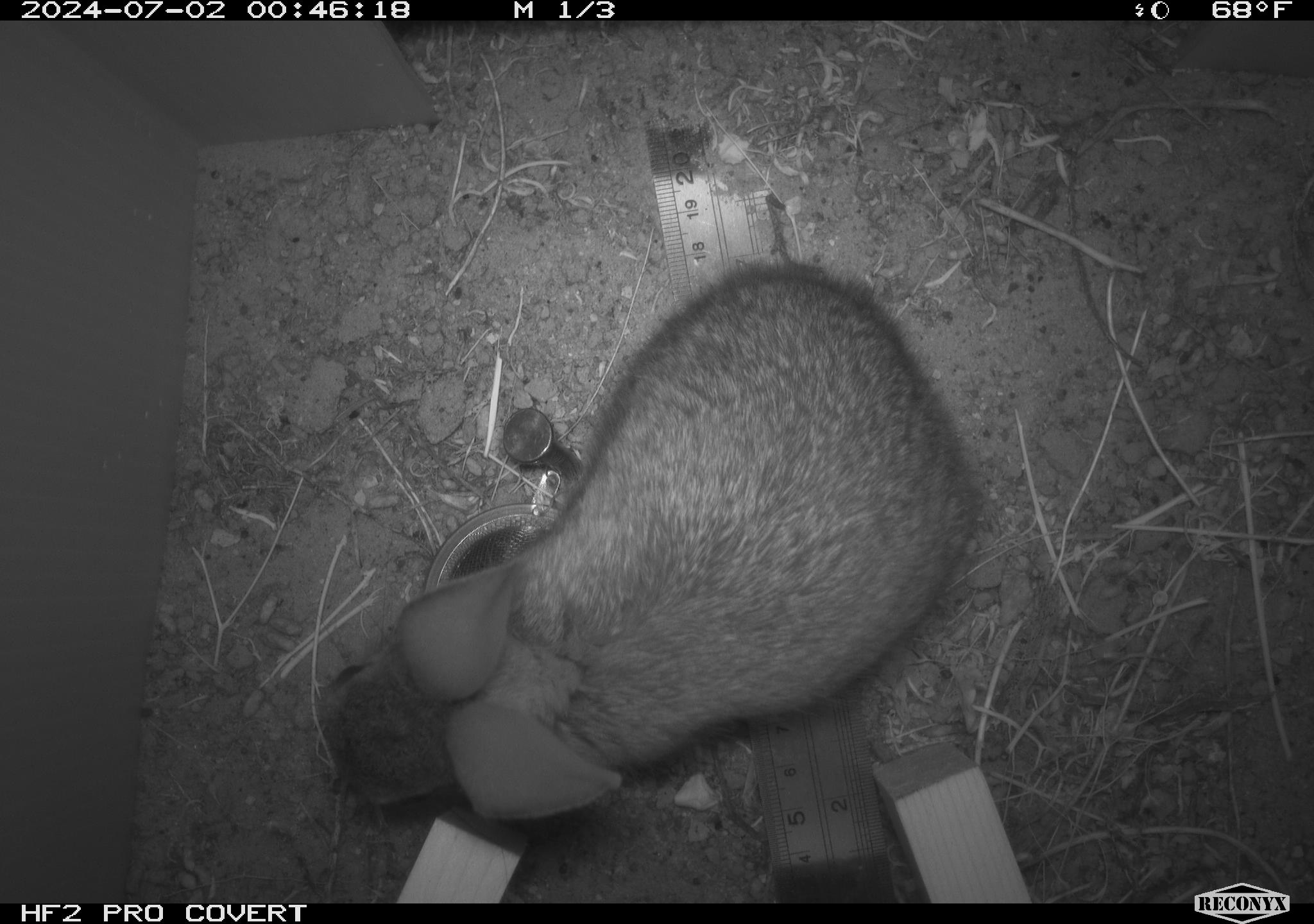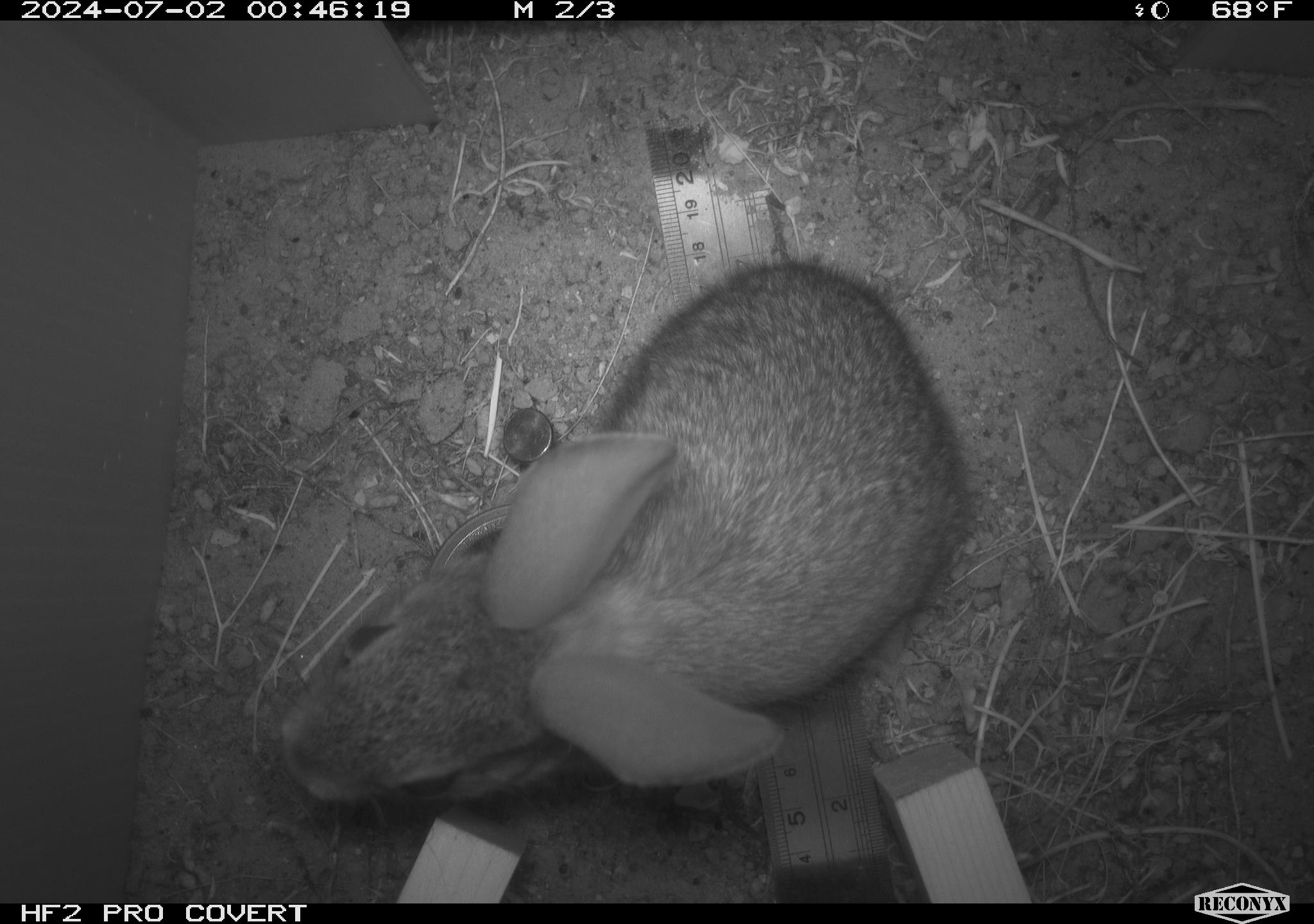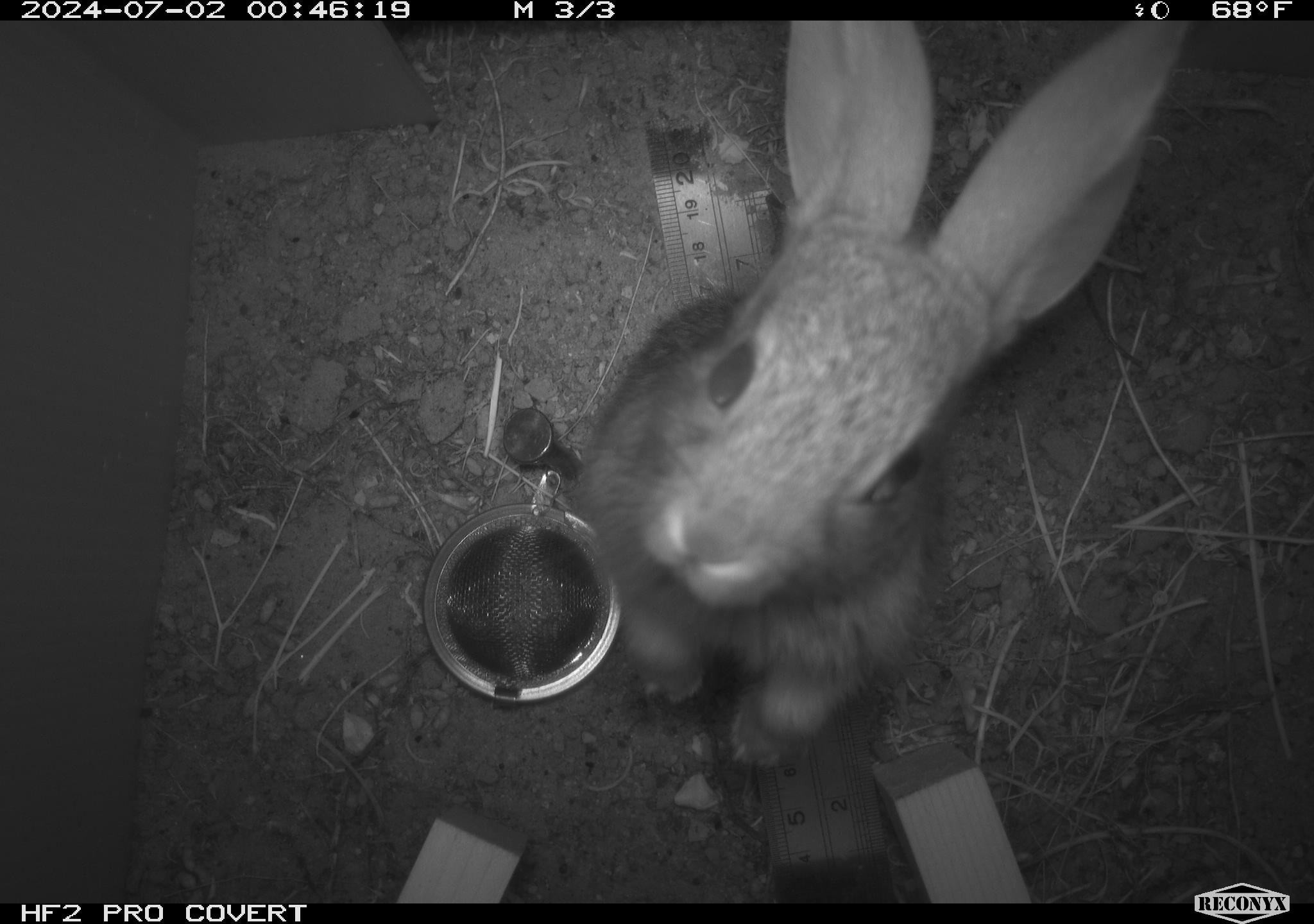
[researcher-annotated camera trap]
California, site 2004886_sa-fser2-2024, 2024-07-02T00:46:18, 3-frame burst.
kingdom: Animalia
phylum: Chordata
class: Mammalia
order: Lagomorpha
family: Leporidae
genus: Sylvilagus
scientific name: Sylvilagus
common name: cottontail rabbits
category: sylvilagus species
Sylvilagus species (cottontail rabbits) (Sylvilagus).